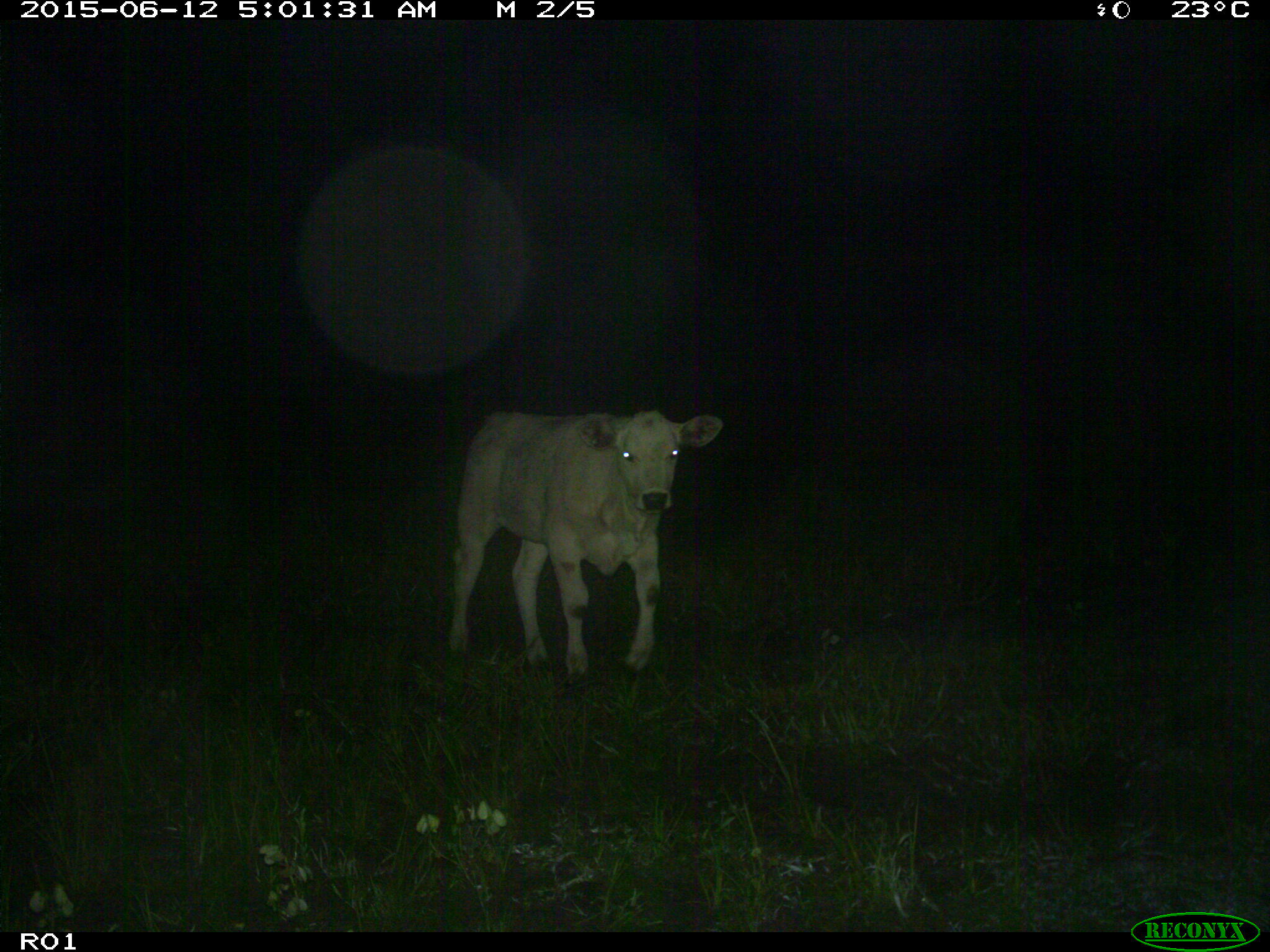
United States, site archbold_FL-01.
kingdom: Animalia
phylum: Chordata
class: Mammalia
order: Artiodactyla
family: Bovidae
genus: Bos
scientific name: Bos taurus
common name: domestic cow